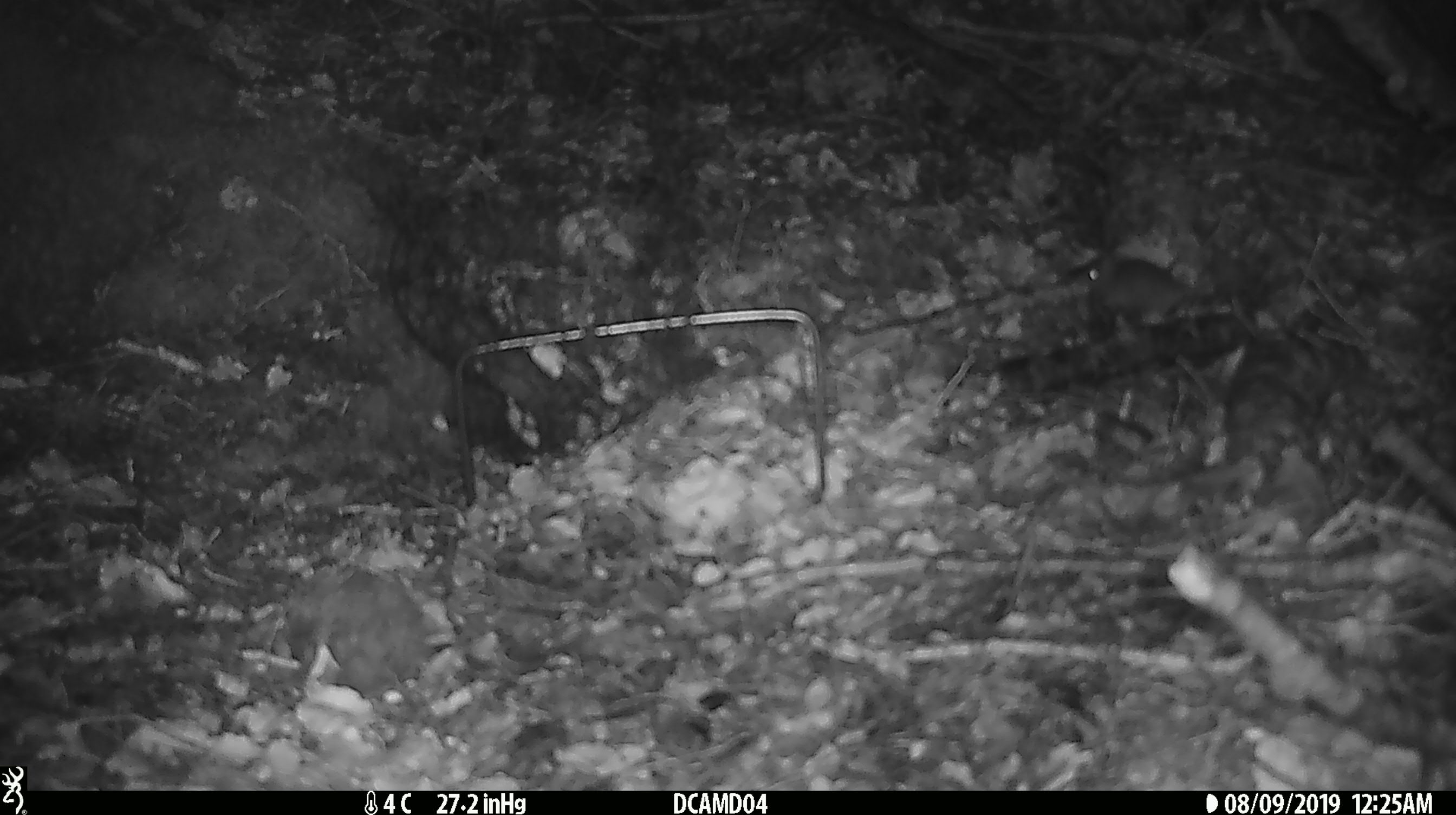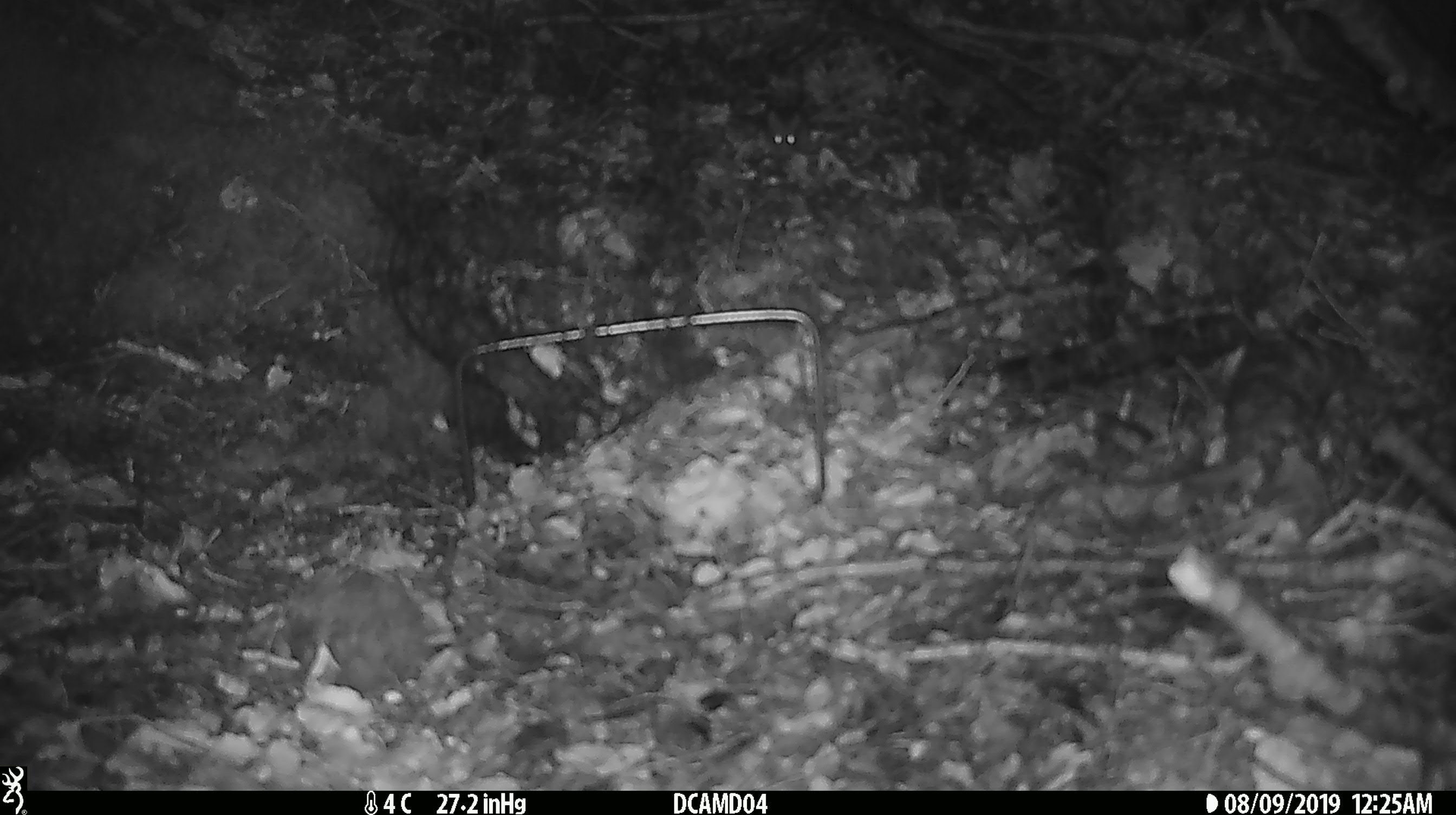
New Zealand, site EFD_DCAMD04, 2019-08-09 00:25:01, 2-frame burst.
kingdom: Animalia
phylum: Chordata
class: Mammalia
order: Rodentia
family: Muridae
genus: Mus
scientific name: Mus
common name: mouse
Mouse (Mus).